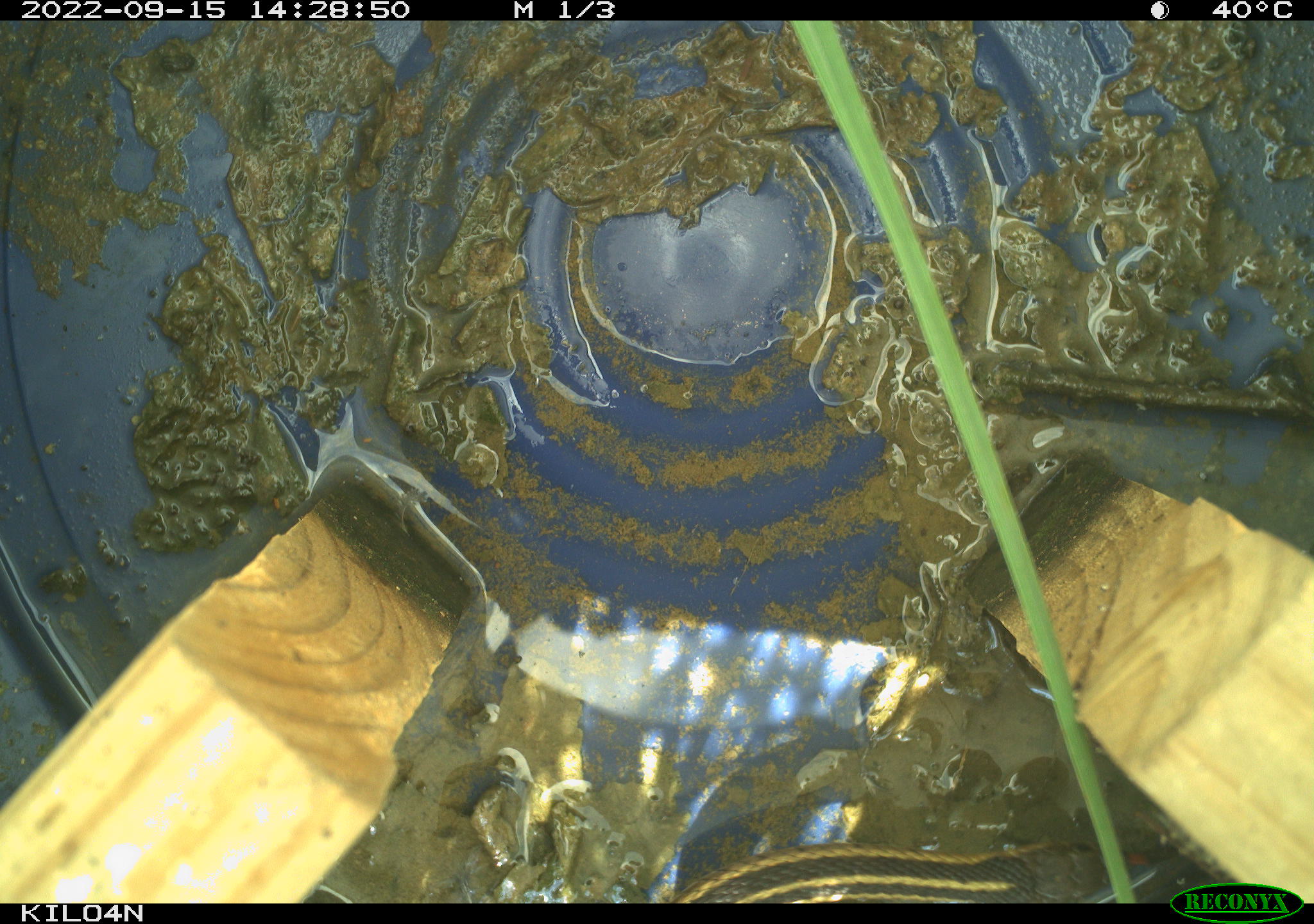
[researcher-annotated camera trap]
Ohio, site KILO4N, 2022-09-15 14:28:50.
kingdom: Animalia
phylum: Chordata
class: Reptilia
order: Squamata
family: Colubridae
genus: Thamnophis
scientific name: Thamnophis sirtalis sirtalis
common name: eastern gartersnake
Eastern gartersnake (Thamnophis sirtalis sirtalis).